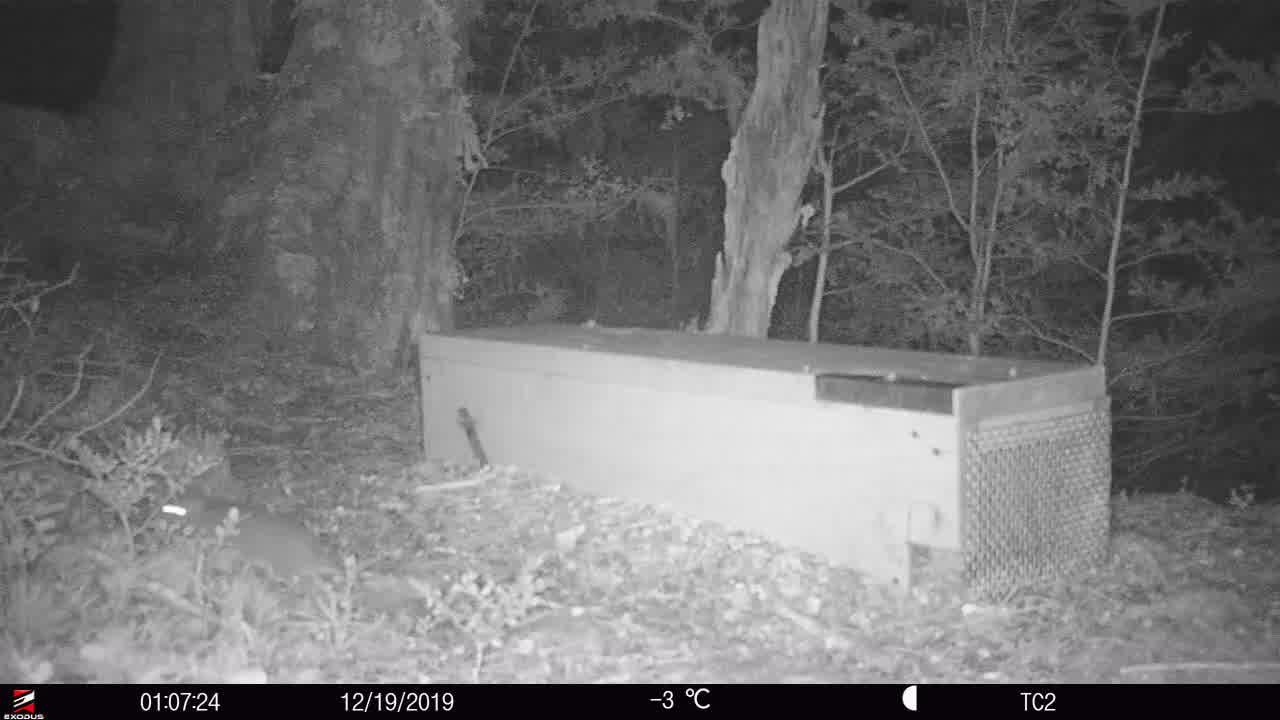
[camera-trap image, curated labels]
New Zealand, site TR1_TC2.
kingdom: Animalia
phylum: Chordata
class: Mammalia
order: Rodentia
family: Muridae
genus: Rattus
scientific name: Rattus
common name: rat